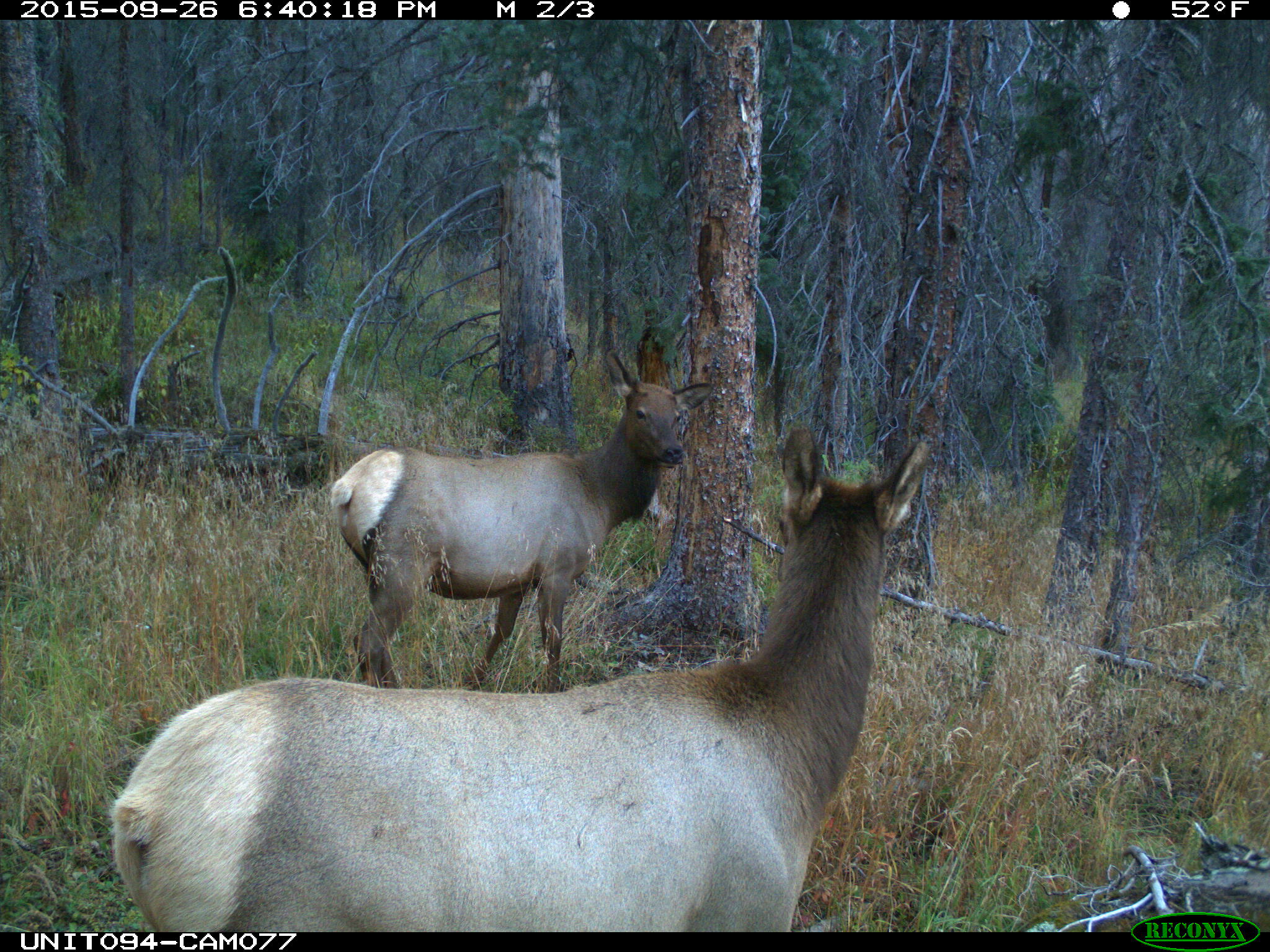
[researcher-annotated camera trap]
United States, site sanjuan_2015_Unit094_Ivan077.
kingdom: Animalia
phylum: Chordata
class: Mammalia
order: Artiodactyla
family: Cervidae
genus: Cervus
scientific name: Cervus elaphus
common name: red deer